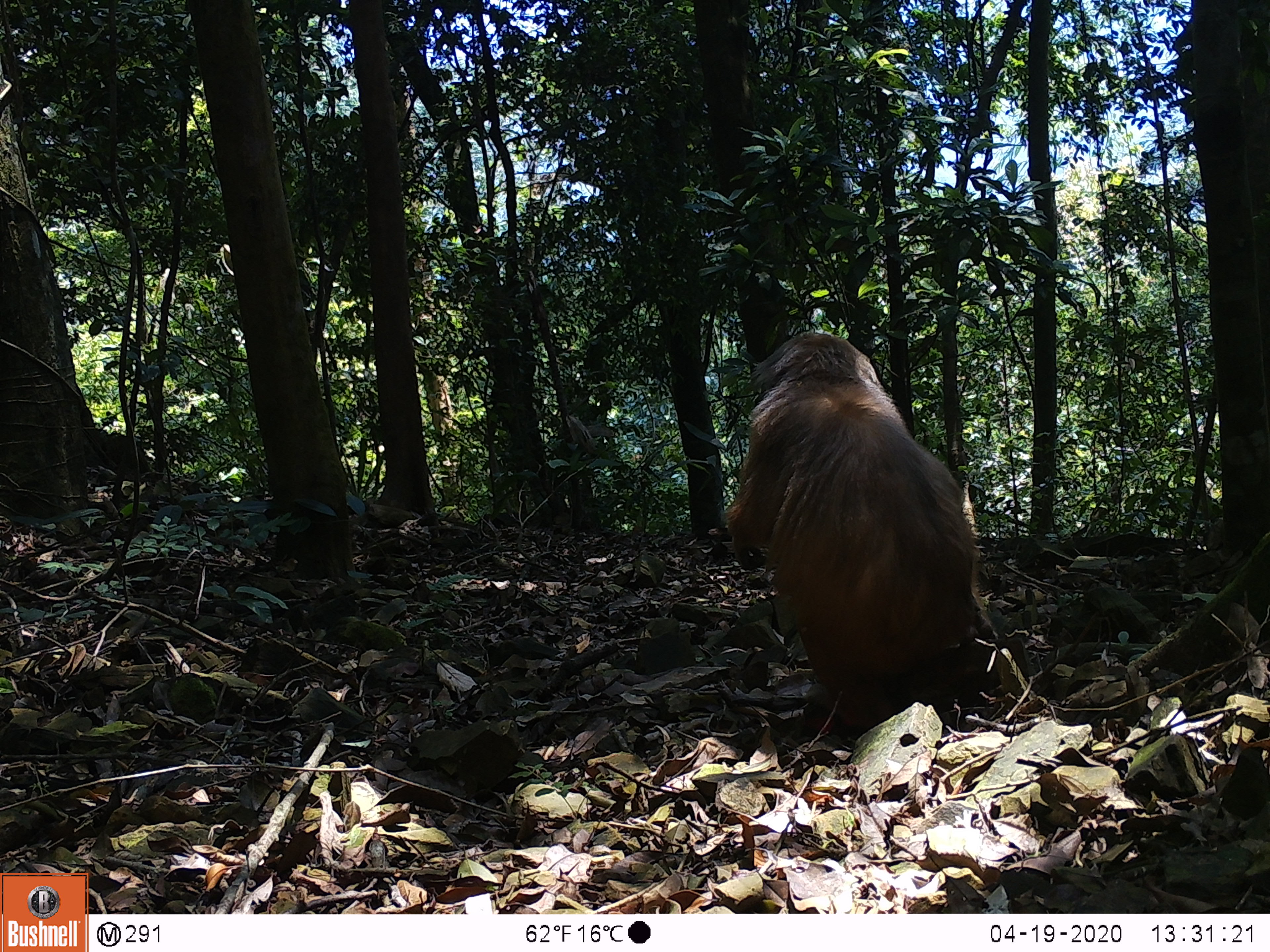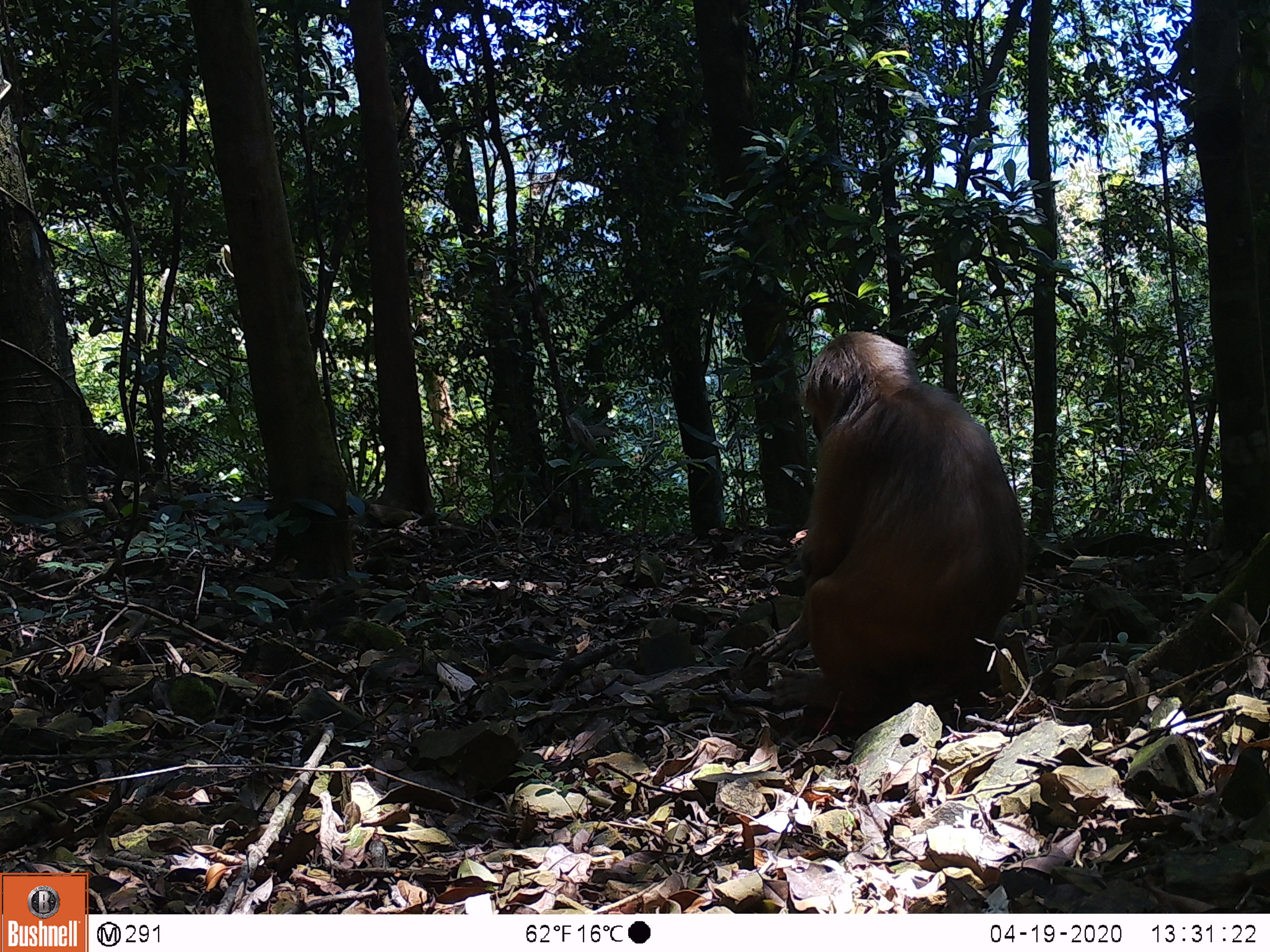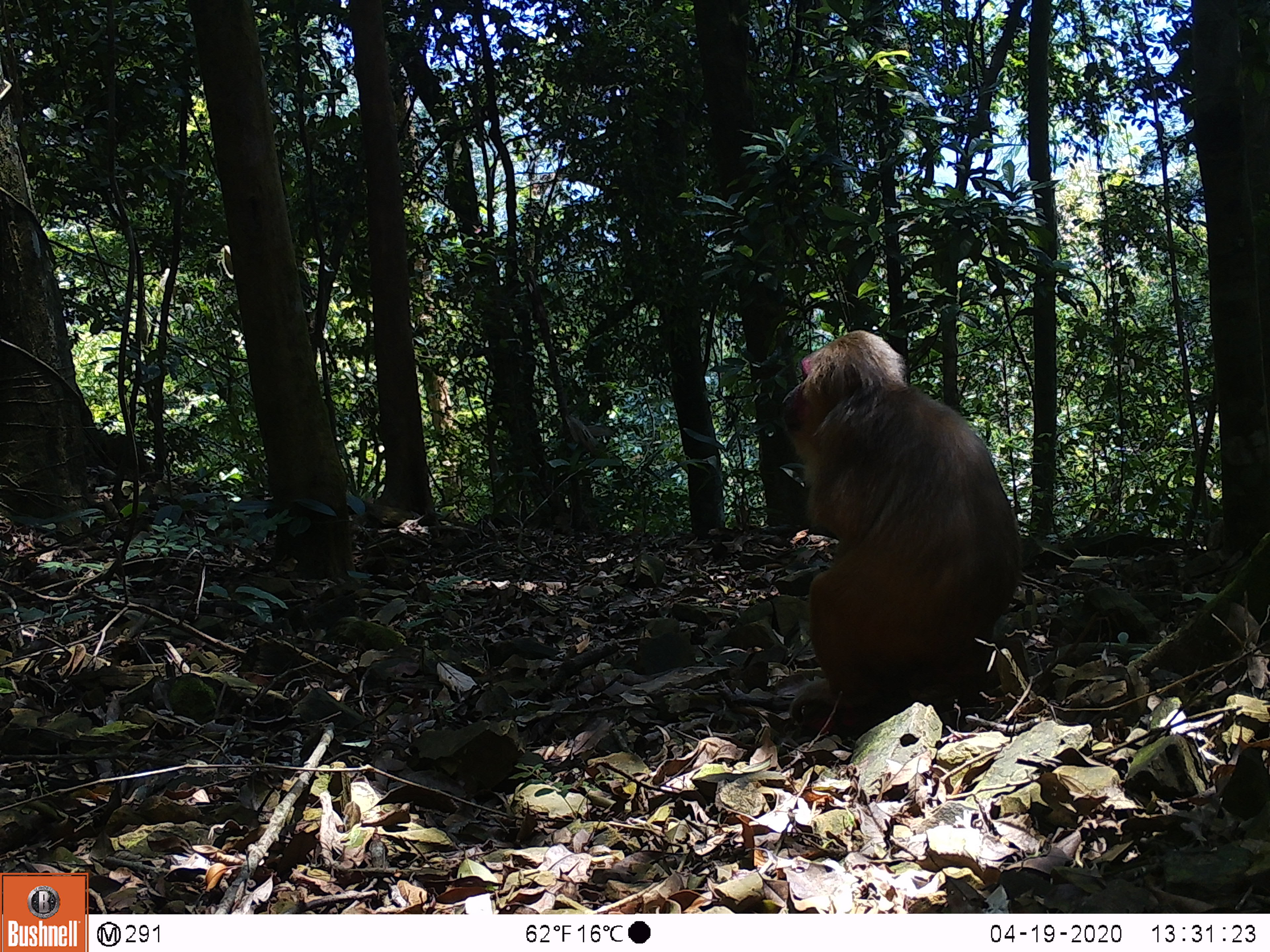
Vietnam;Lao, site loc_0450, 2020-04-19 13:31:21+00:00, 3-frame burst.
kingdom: Animalia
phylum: Chordata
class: Mammalia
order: Primates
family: Cercopithecidae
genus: Macaca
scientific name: Macaca arctoides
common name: stump-tailed macaque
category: stump tailed macaque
Stump tailed macaque (stump-tailed macaque) (Macaca arctoides). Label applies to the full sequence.